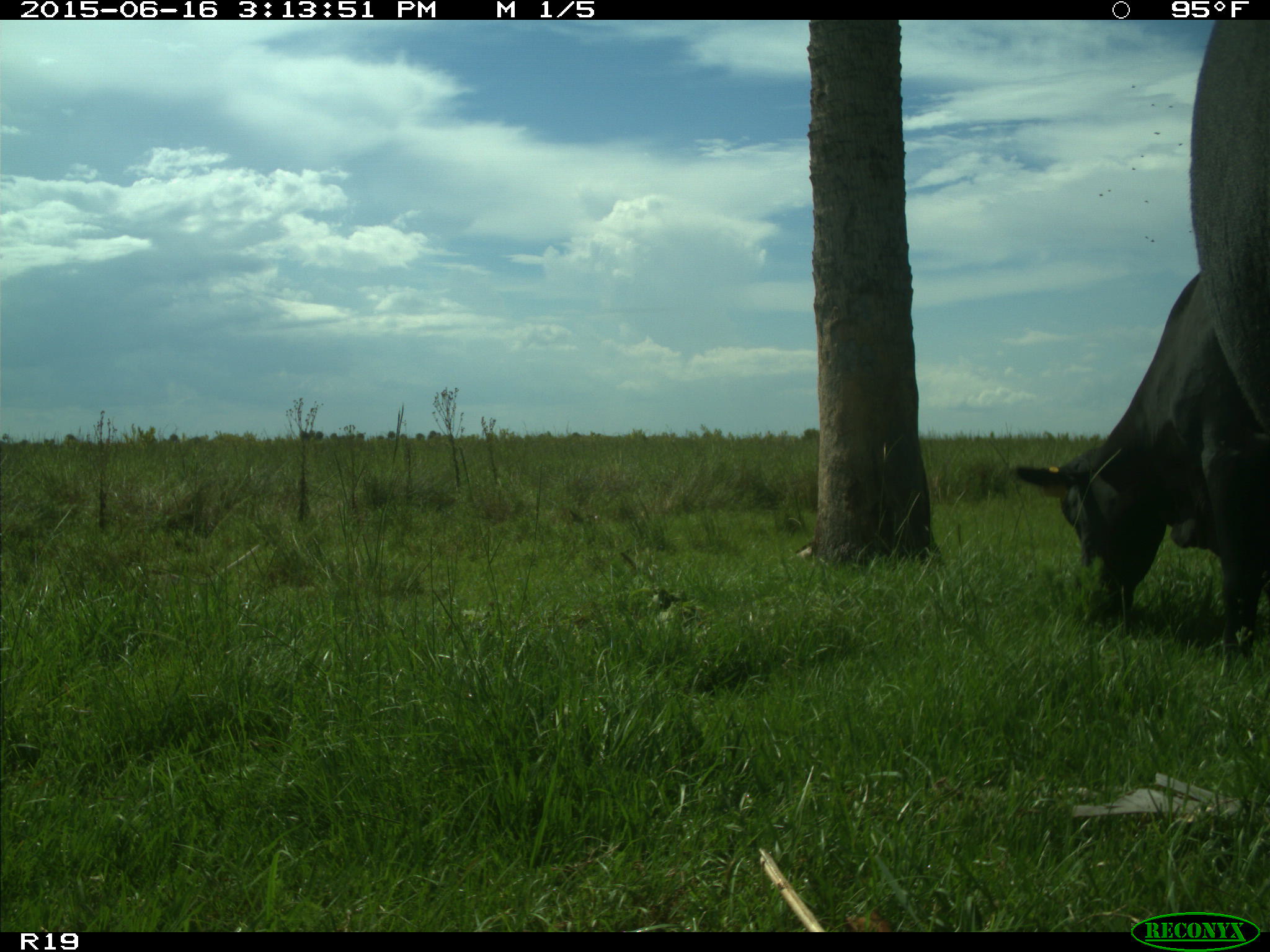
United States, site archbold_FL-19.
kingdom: Animalia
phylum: Chordata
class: Mammalia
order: Artiodactyla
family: Bovidae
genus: Bos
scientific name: Bos taurus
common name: domestic cow